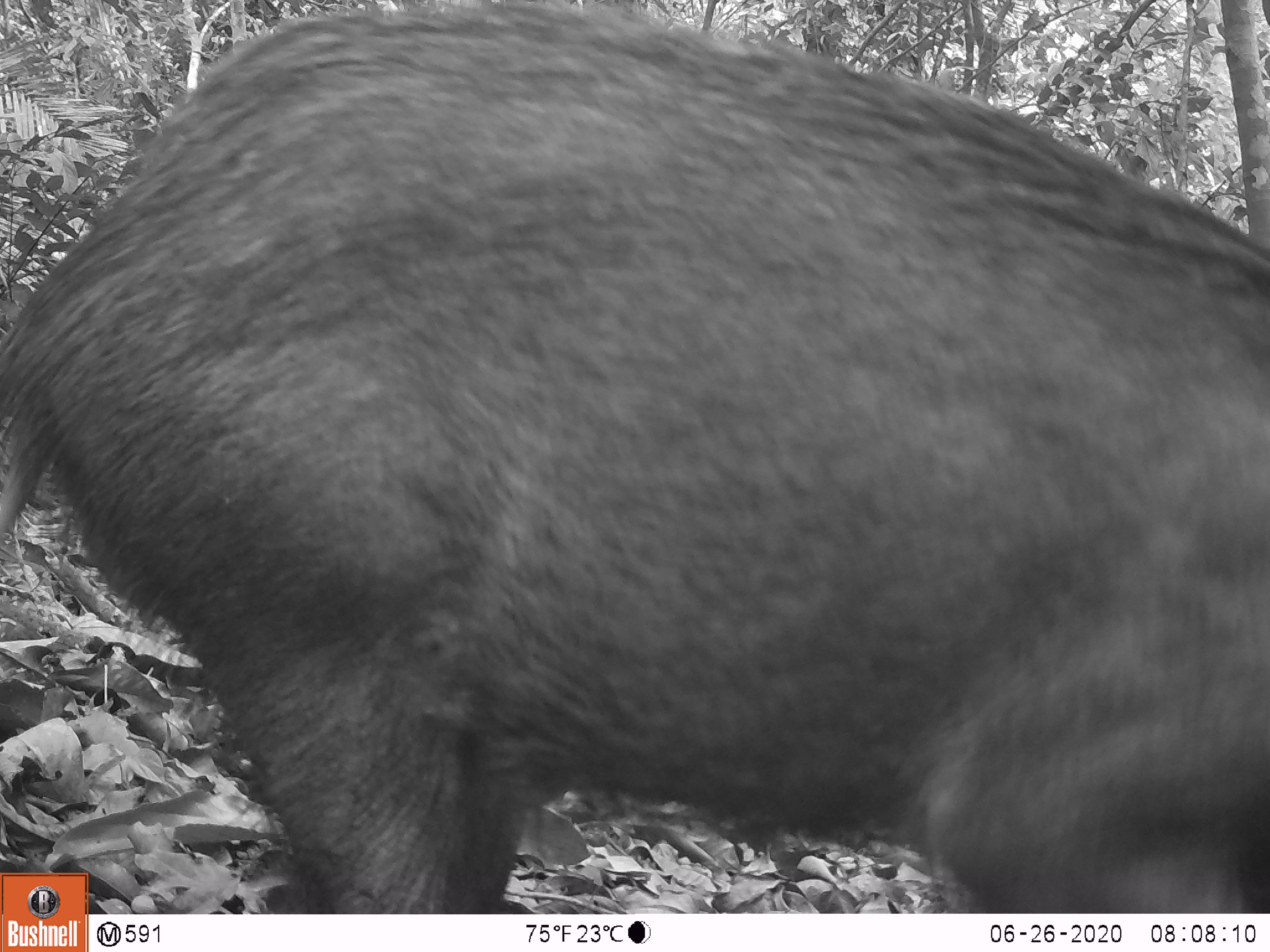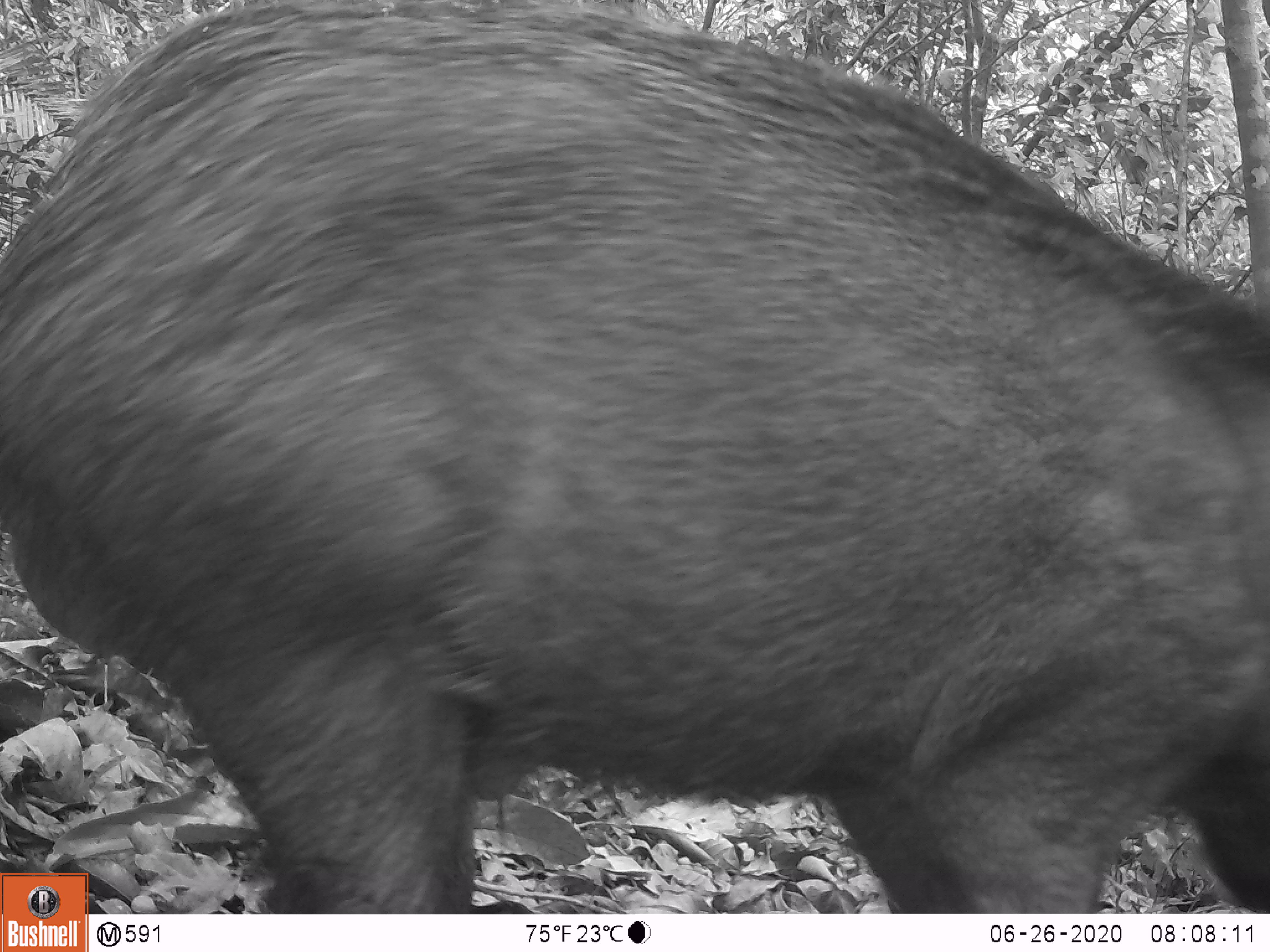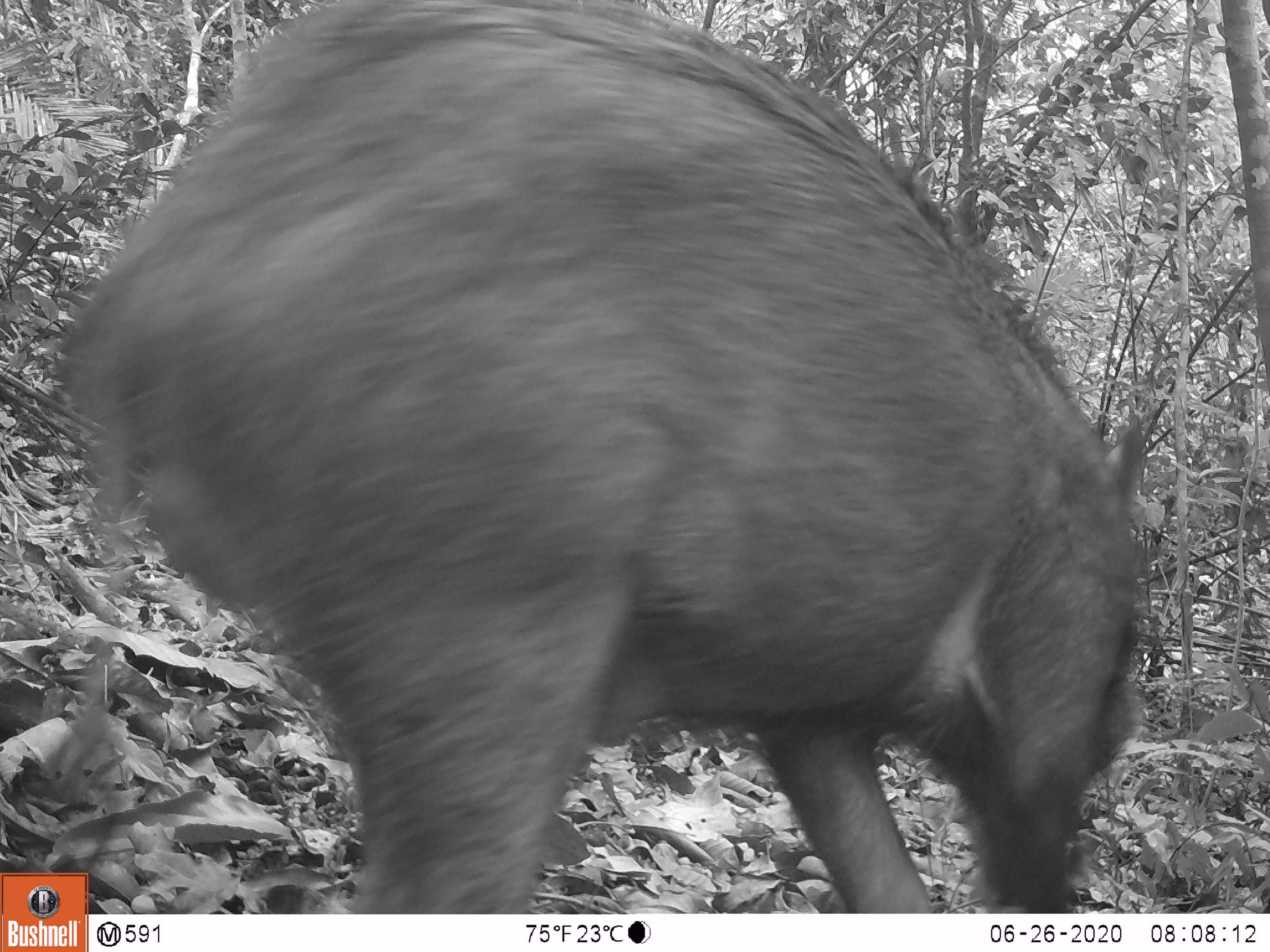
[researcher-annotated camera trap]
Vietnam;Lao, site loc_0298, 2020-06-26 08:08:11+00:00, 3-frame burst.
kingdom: Animalia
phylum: Chordata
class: Mammalia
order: Artiodactyla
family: Suidae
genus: Sus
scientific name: Sus scrofa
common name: eurasian wild pig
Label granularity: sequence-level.